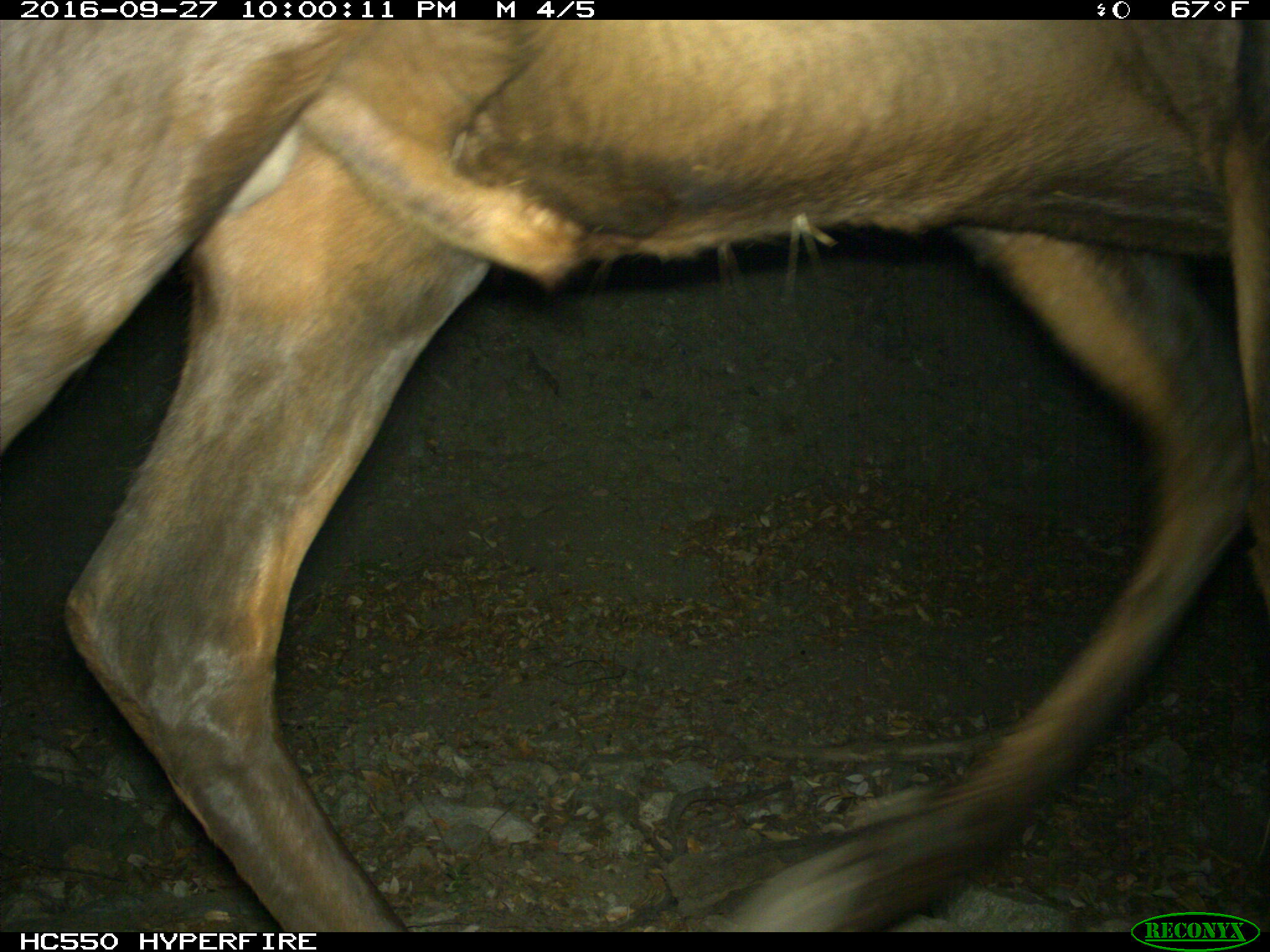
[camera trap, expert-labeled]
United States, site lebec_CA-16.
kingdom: Animalia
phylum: Chordata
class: Mammalia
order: Artiodactyla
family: Cervidae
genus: Cervus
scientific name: Cervus canadensis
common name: elk